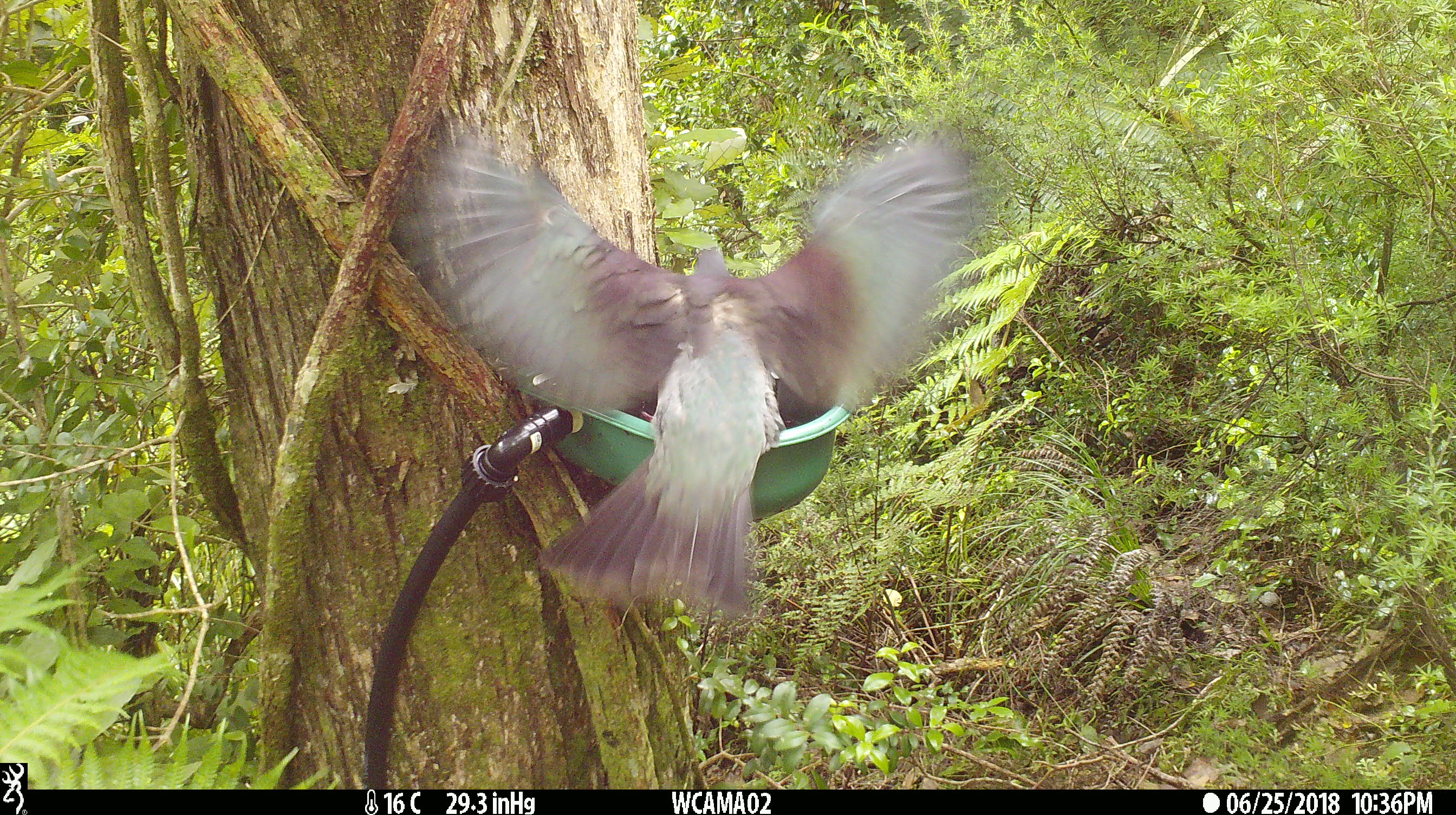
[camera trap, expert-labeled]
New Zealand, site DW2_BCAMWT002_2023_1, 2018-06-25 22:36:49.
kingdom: Animalia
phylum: Chordata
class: Aves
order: Columbiformes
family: Columbidae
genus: Hemiphaga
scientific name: Hemiphaga novaeseelandiae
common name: new zealand pigeon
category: kereru